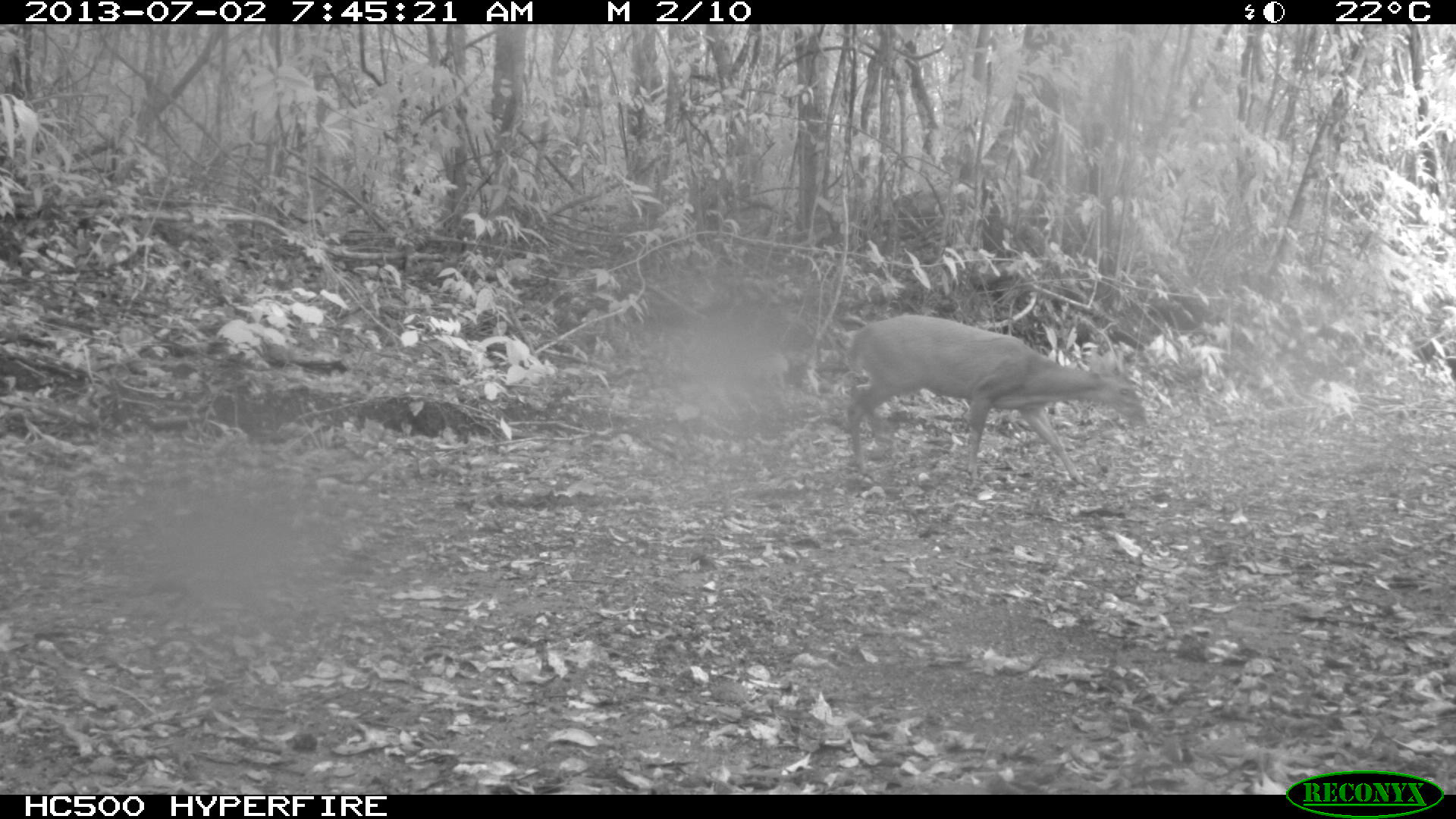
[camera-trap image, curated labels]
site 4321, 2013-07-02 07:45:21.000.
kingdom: Animalia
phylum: Chordata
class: Mammalia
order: Artiodactyla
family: Cervidae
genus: Mazama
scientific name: Mazama temama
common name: central american red brocket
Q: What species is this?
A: Mazama temama (central american red brocket).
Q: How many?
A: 1.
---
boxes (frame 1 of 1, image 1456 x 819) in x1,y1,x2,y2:
mazama temama: 845,314,1151,485